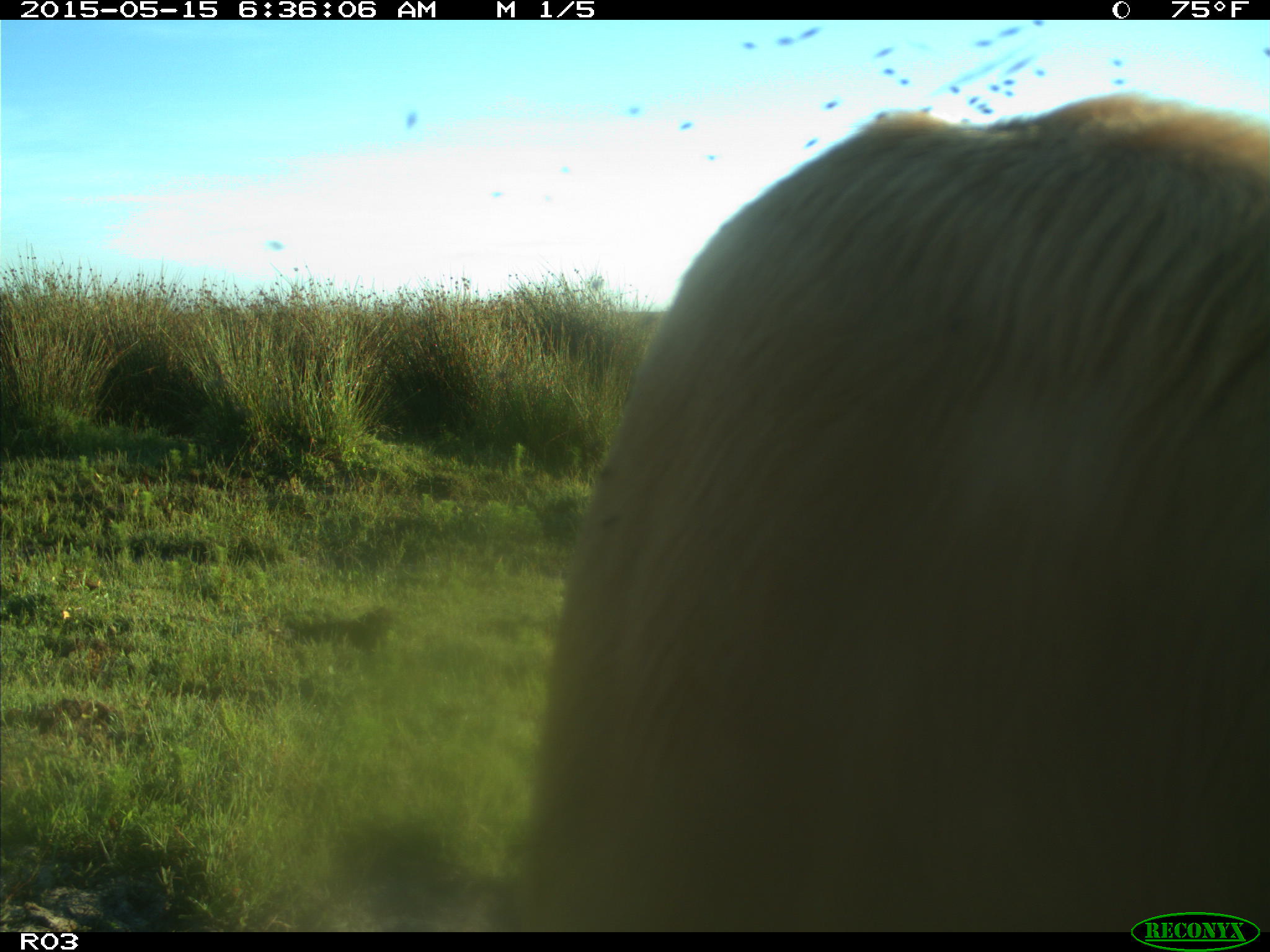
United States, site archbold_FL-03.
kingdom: Animalia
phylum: Chordata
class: Mammalia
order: Artiodactyla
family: Bovidae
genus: Bos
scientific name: Bos taurus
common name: domestic cow